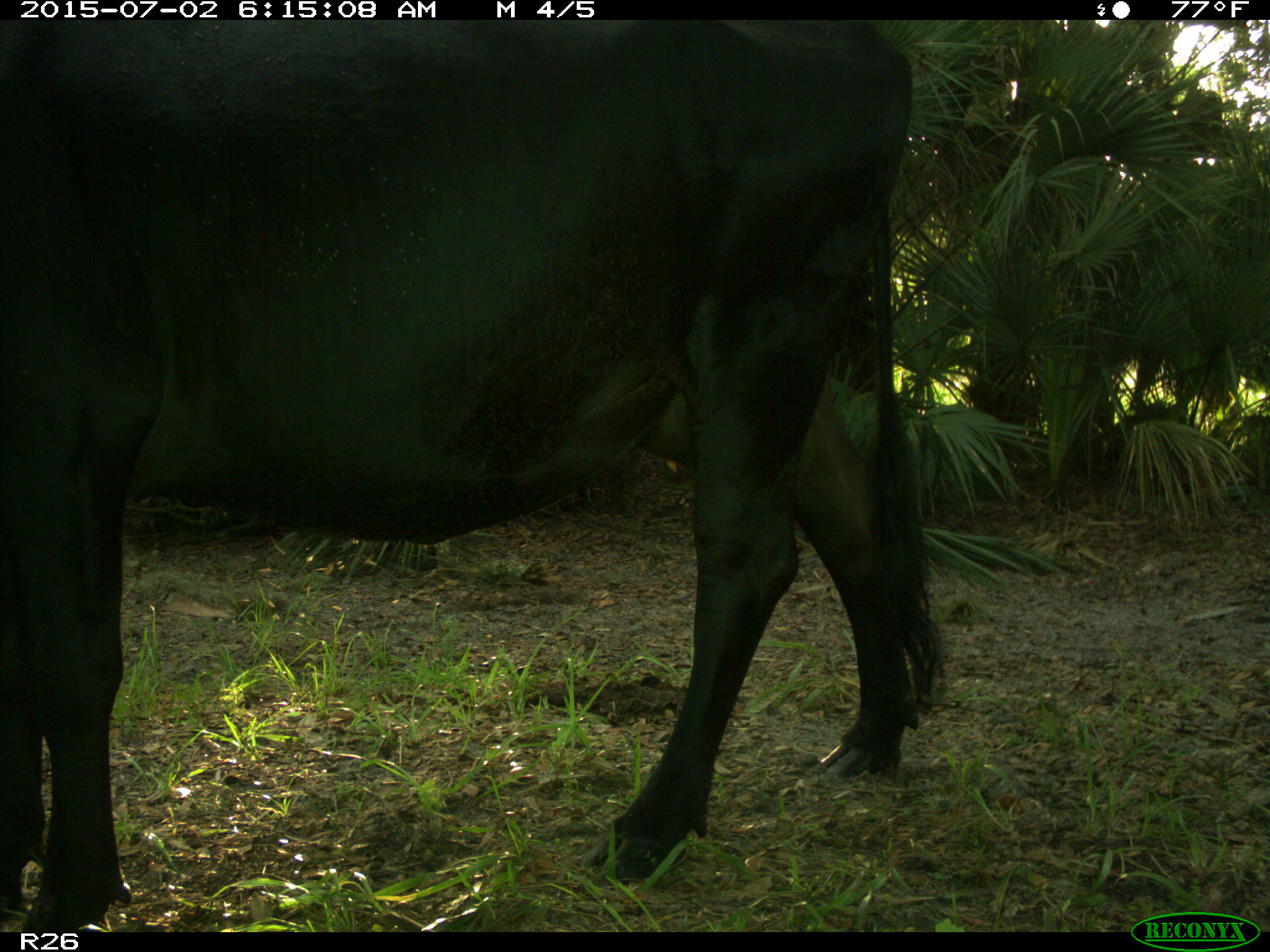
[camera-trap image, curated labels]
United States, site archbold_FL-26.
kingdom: Animalia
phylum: Chordata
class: Mammalia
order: Artiodactyla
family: Bovidae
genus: Bos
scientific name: Bos taurus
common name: domestic cow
Bos taurus (domestic cow).